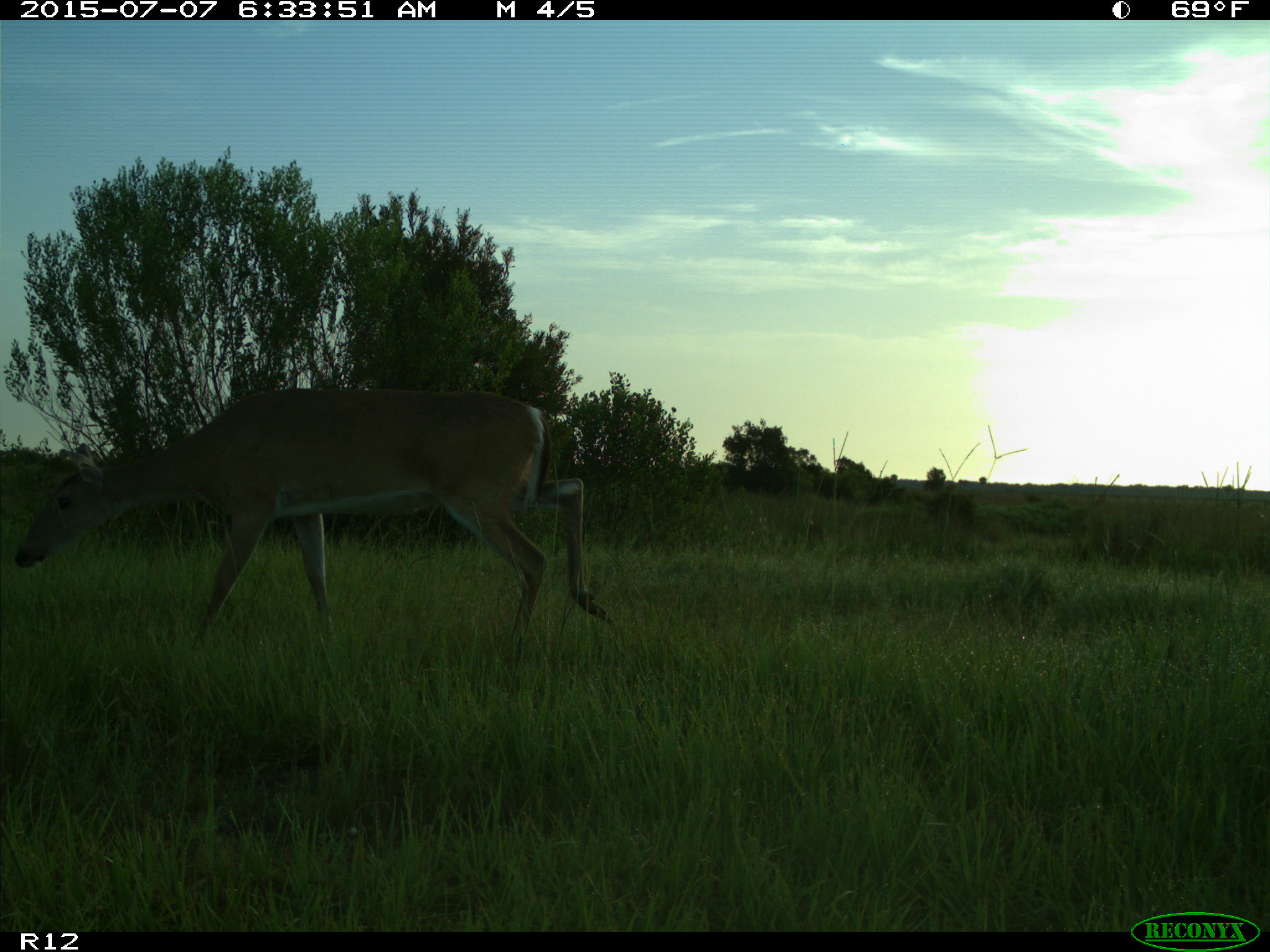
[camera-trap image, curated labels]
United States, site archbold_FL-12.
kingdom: Animalia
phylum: Chordata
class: Mammalia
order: Artiodactyla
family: Cervidae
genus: Odocoileus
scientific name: Odocoileus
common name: deer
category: unidentified deer